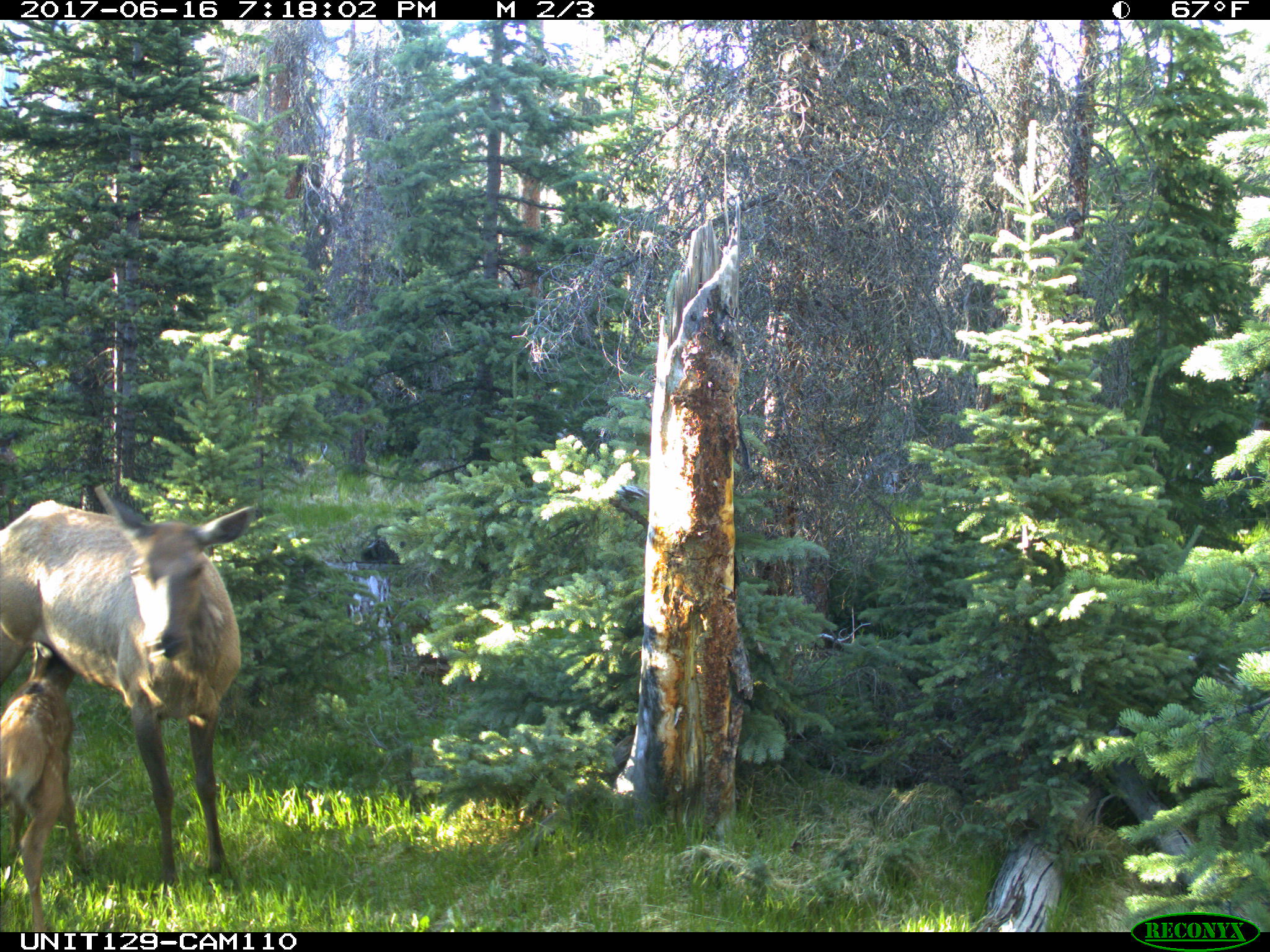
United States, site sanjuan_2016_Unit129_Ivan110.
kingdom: Animalia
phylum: Chordata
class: Mammalia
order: Artiodactyla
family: Cervidae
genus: Cervus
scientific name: Cervus elaphus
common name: red deer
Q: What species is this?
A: Cervus elaphus (red deer).